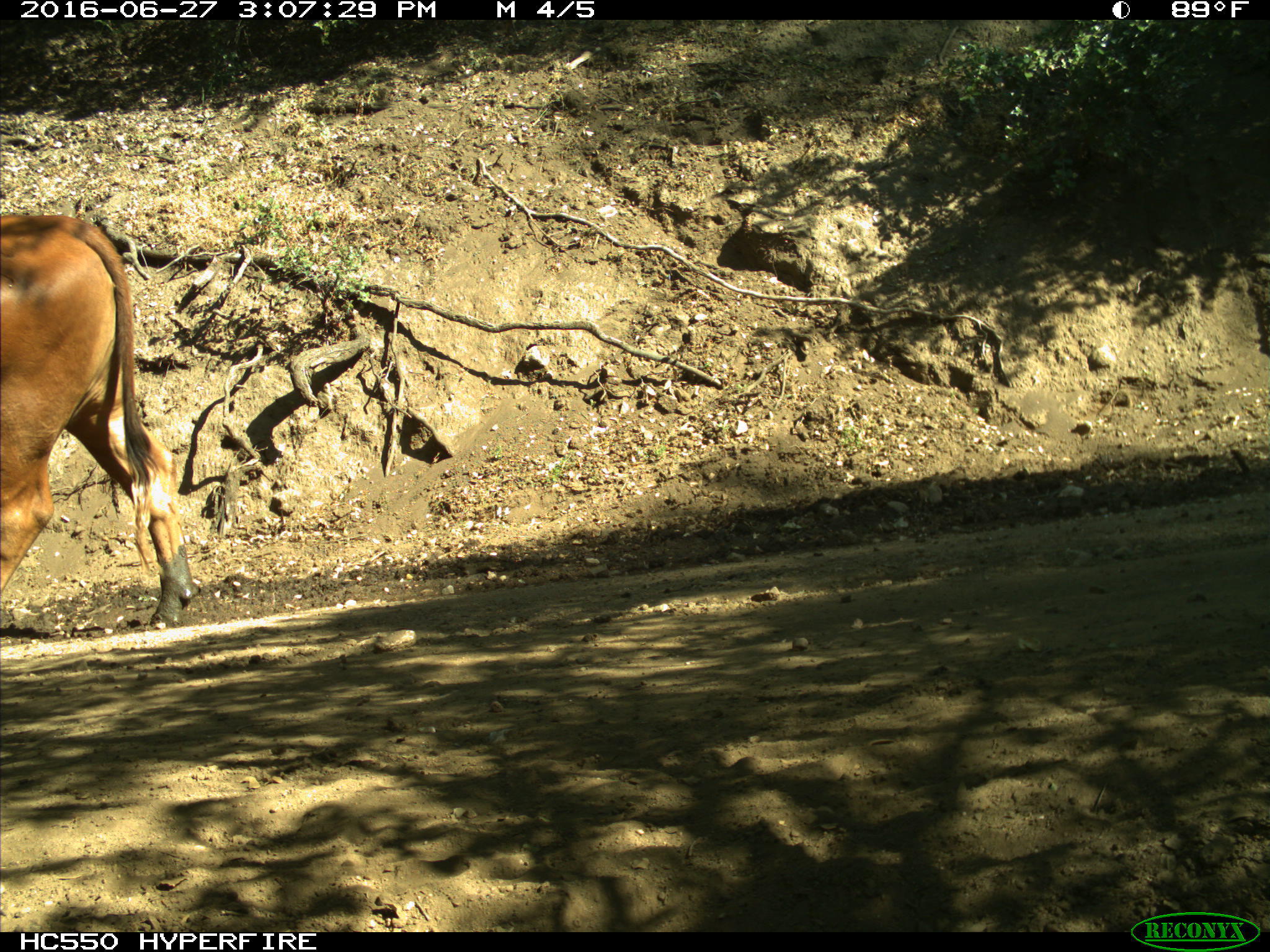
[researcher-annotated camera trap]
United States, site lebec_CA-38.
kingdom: Animalia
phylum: Chordata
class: Mammalia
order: Artiodactyla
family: Bovidae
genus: Bos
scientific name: Bos taurus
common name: domestic cow